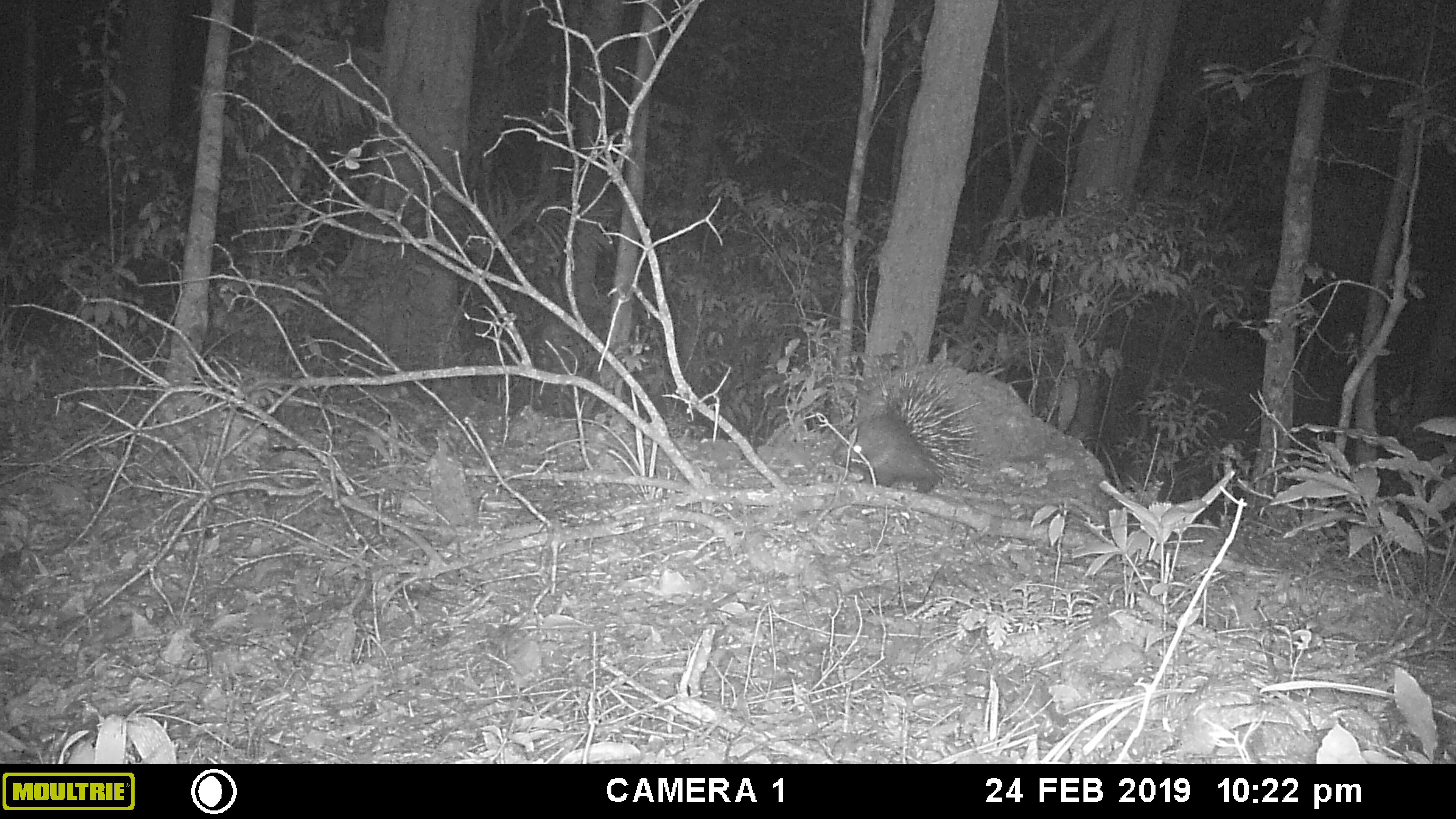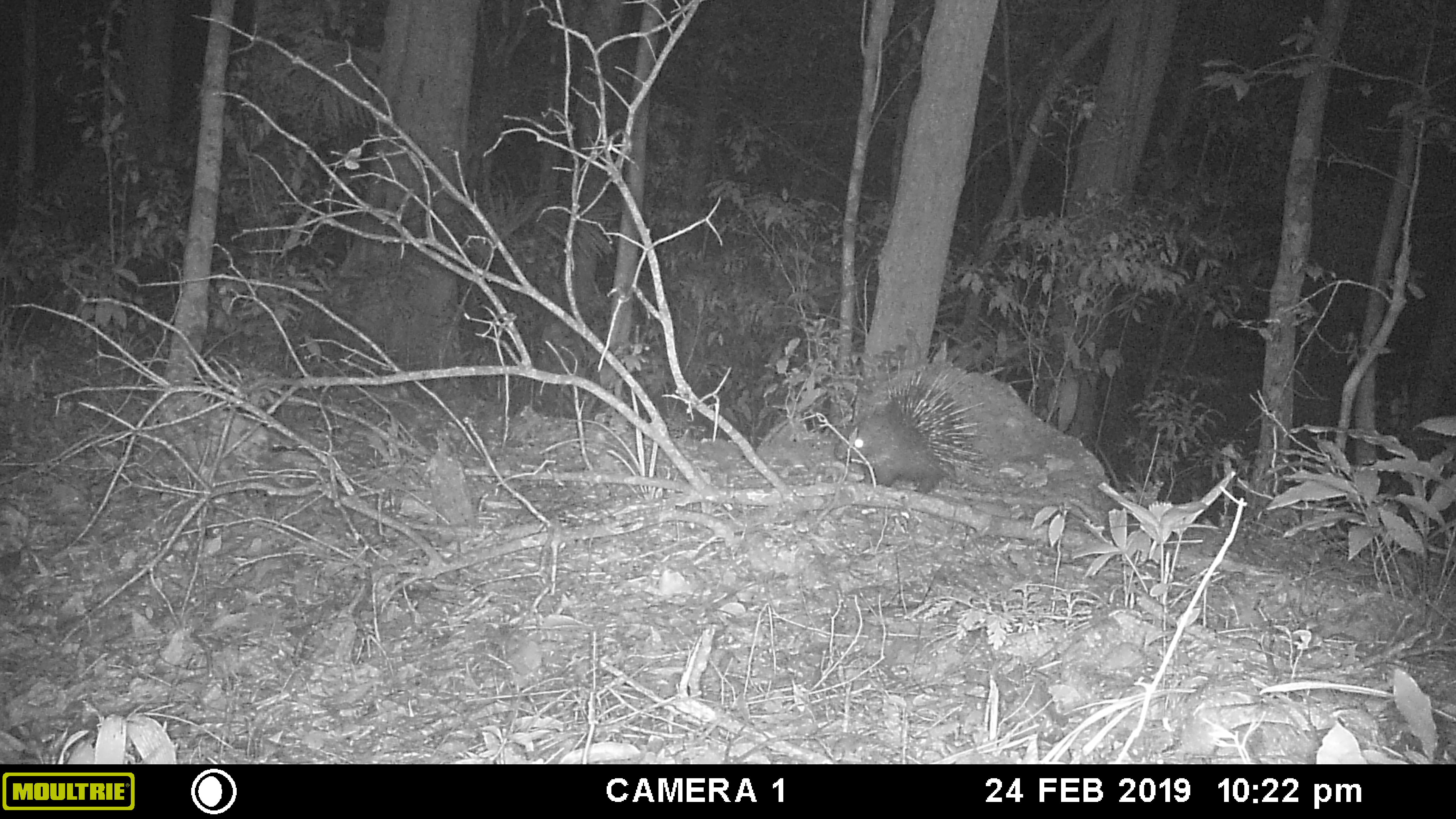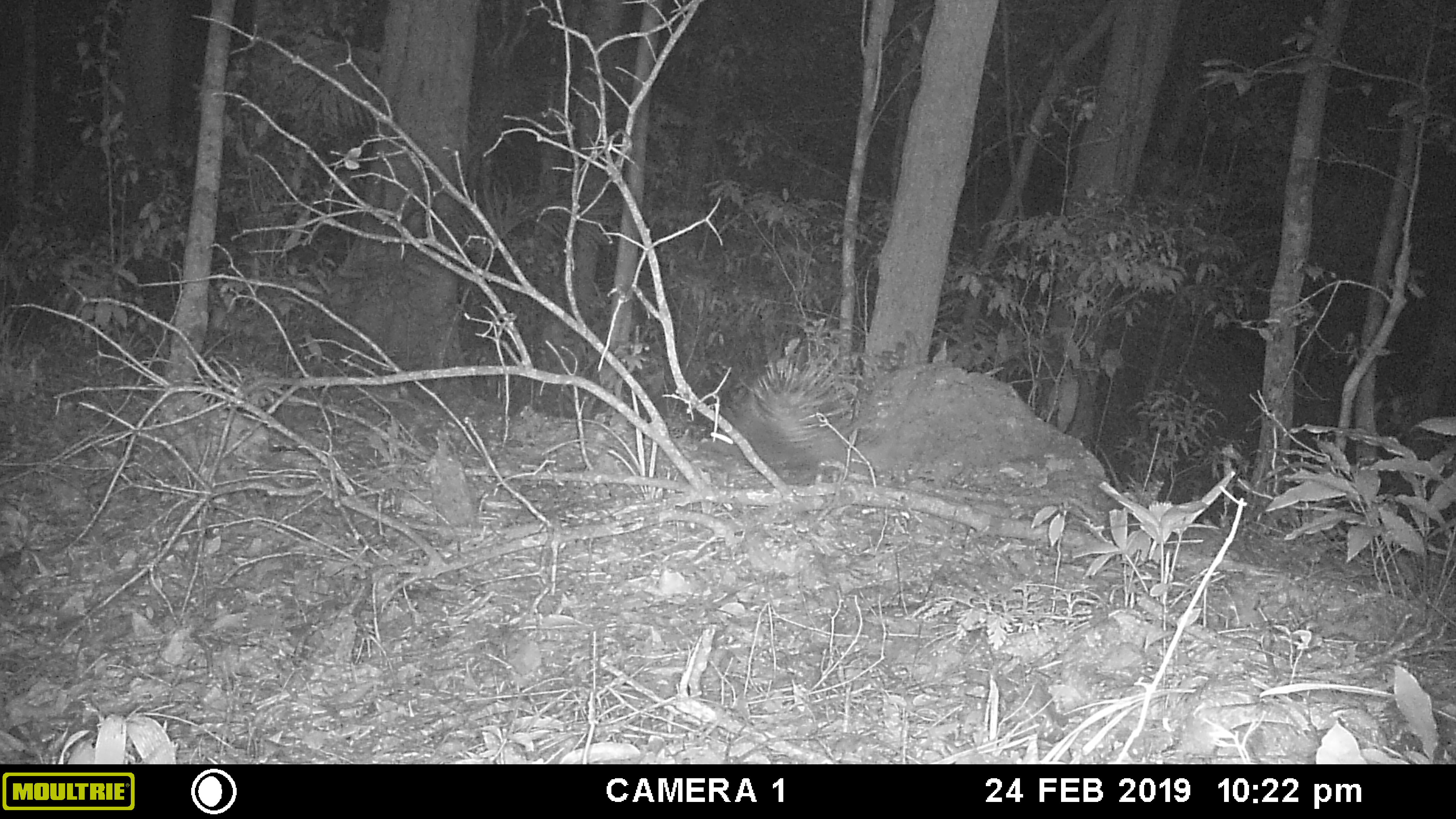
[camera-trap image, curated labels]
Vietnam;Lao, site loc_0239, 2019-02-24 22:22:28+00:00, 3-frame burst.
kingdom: Animalia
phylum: Chordata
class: Mammalia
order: Rodentia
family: Hystricidae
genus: Hystrix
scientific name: Hystrix brachyura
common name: malayan porcupine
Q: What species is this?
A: Malayan porcupine (Hystrix brachyura).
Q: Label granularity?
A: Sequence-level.